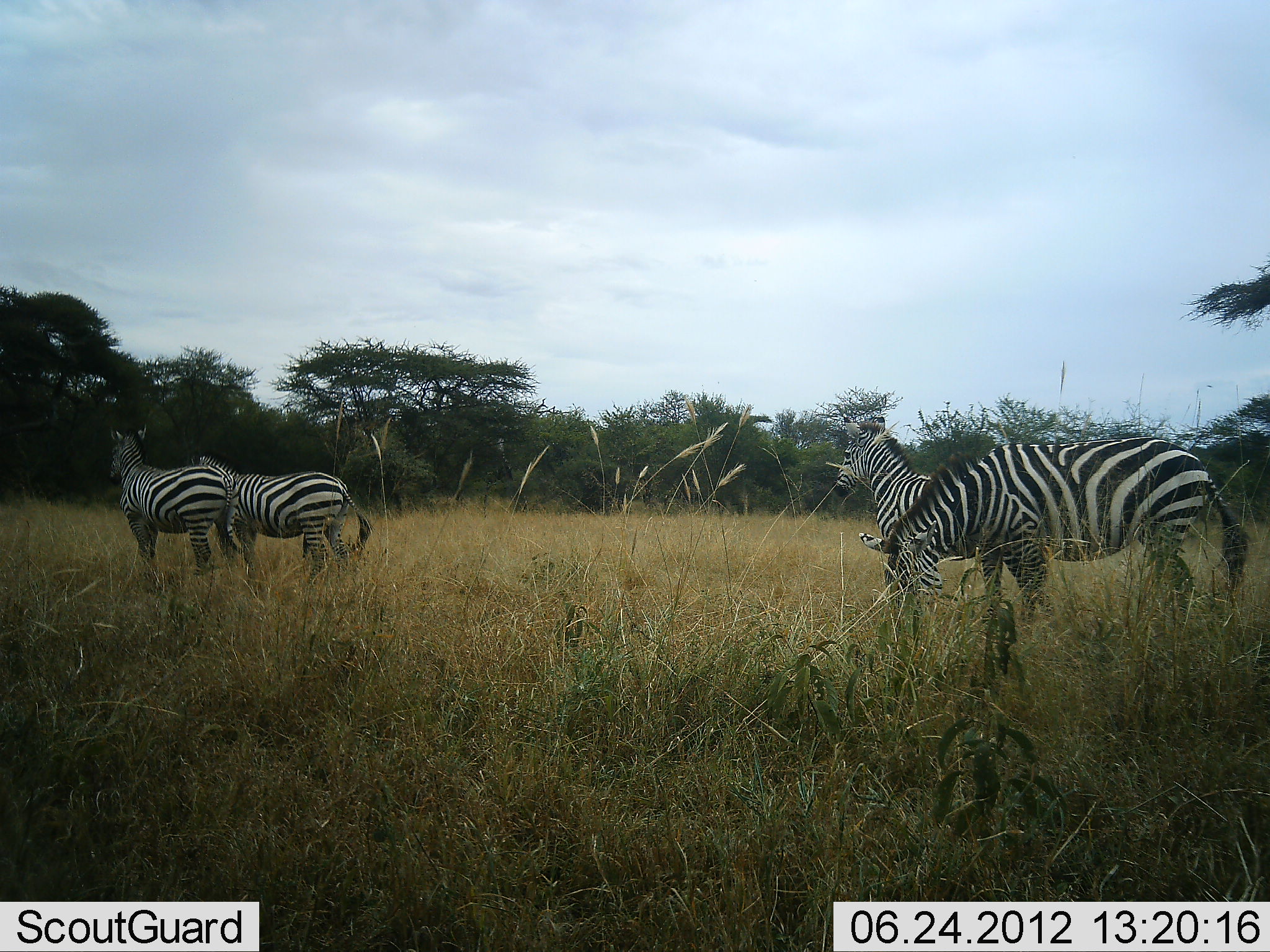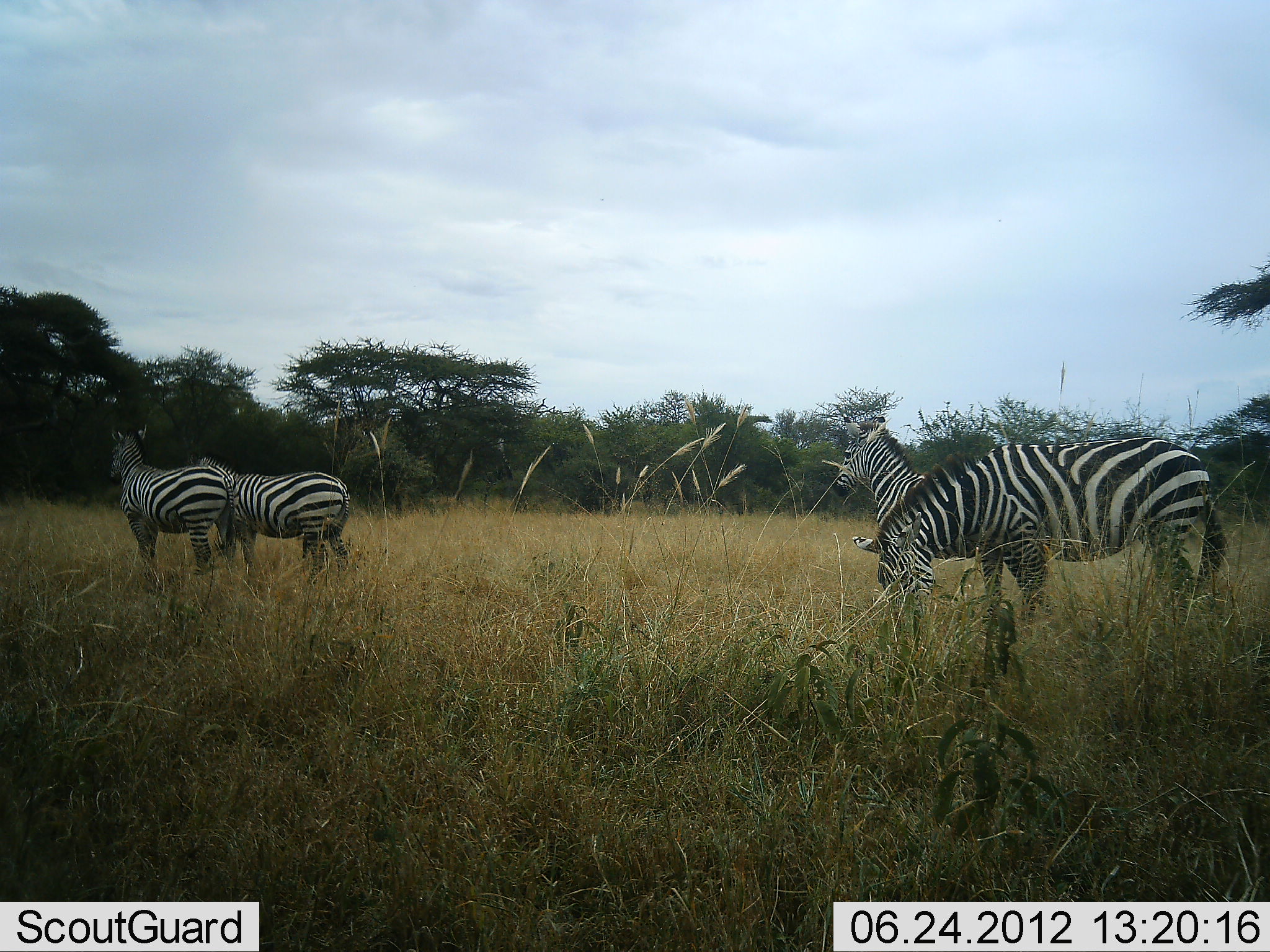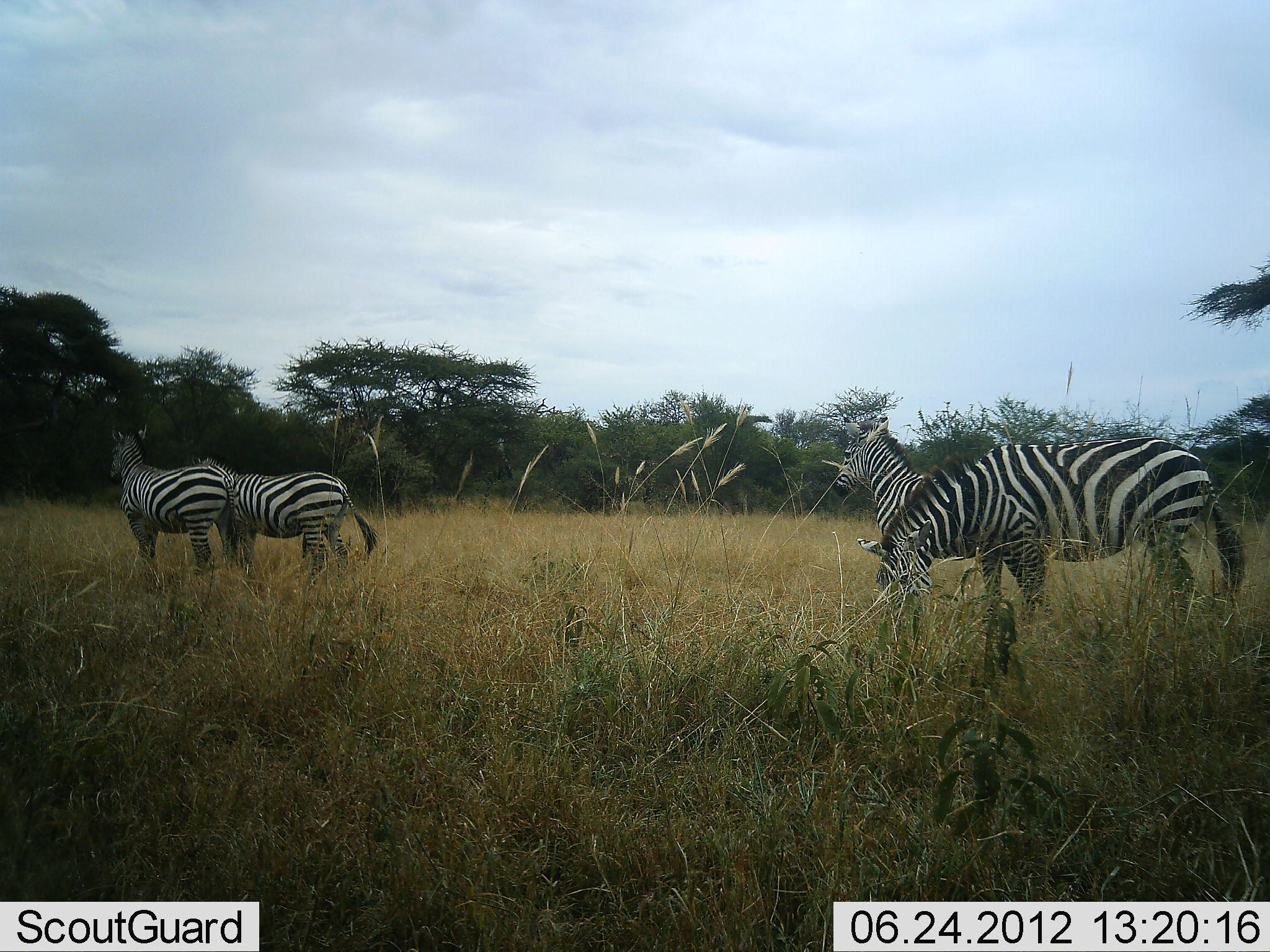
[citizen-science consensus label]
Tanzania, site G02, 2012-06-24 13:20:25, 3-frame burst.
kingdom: Animalia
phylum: Chordata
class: Mammalia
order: Perissodactyla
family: Equidae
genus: Equus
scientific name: Equus quagga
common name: plains zebra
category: zebra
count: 4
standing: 100%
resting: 0%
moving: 0%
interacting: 10%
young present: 20%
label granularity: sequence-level